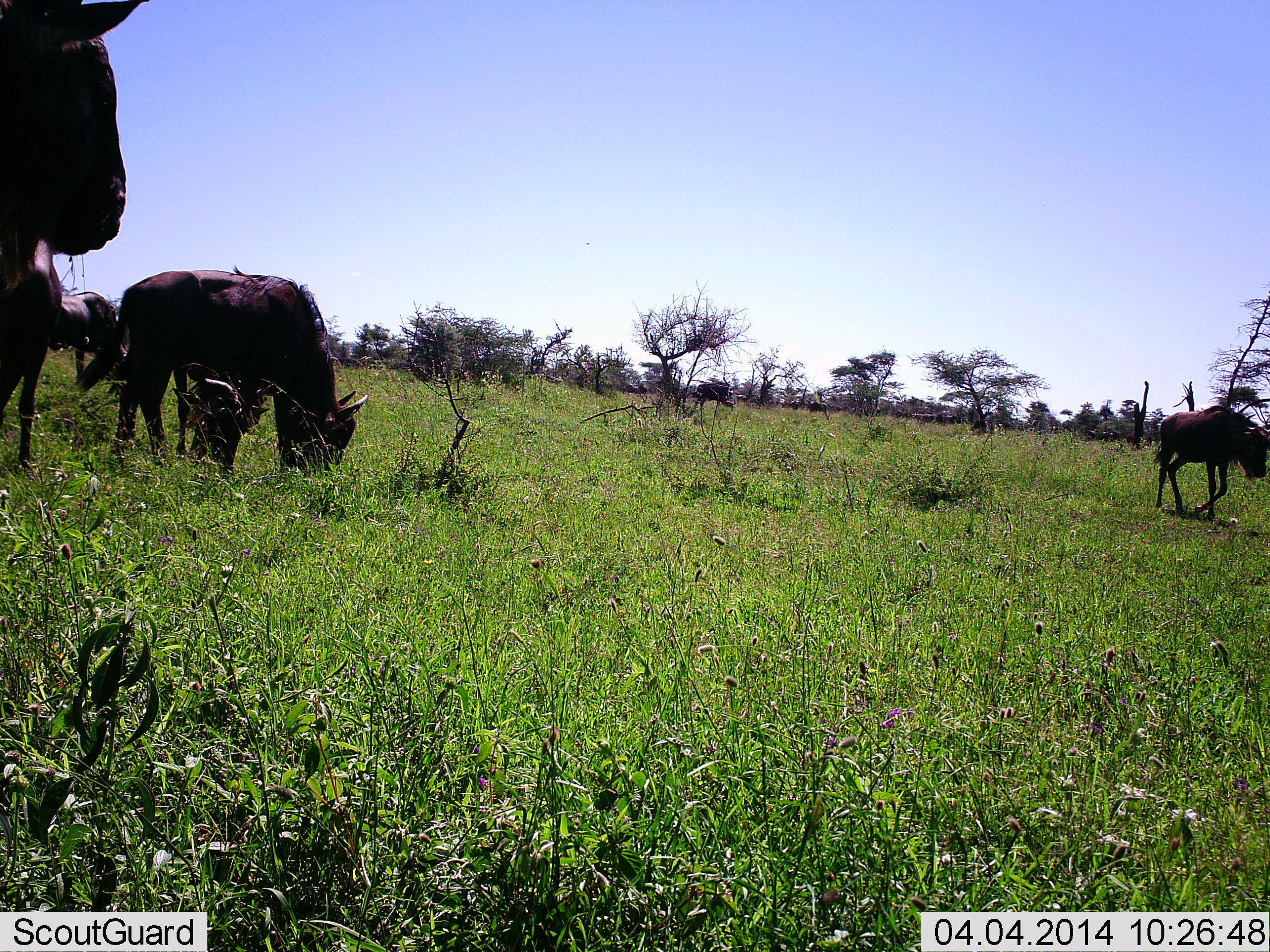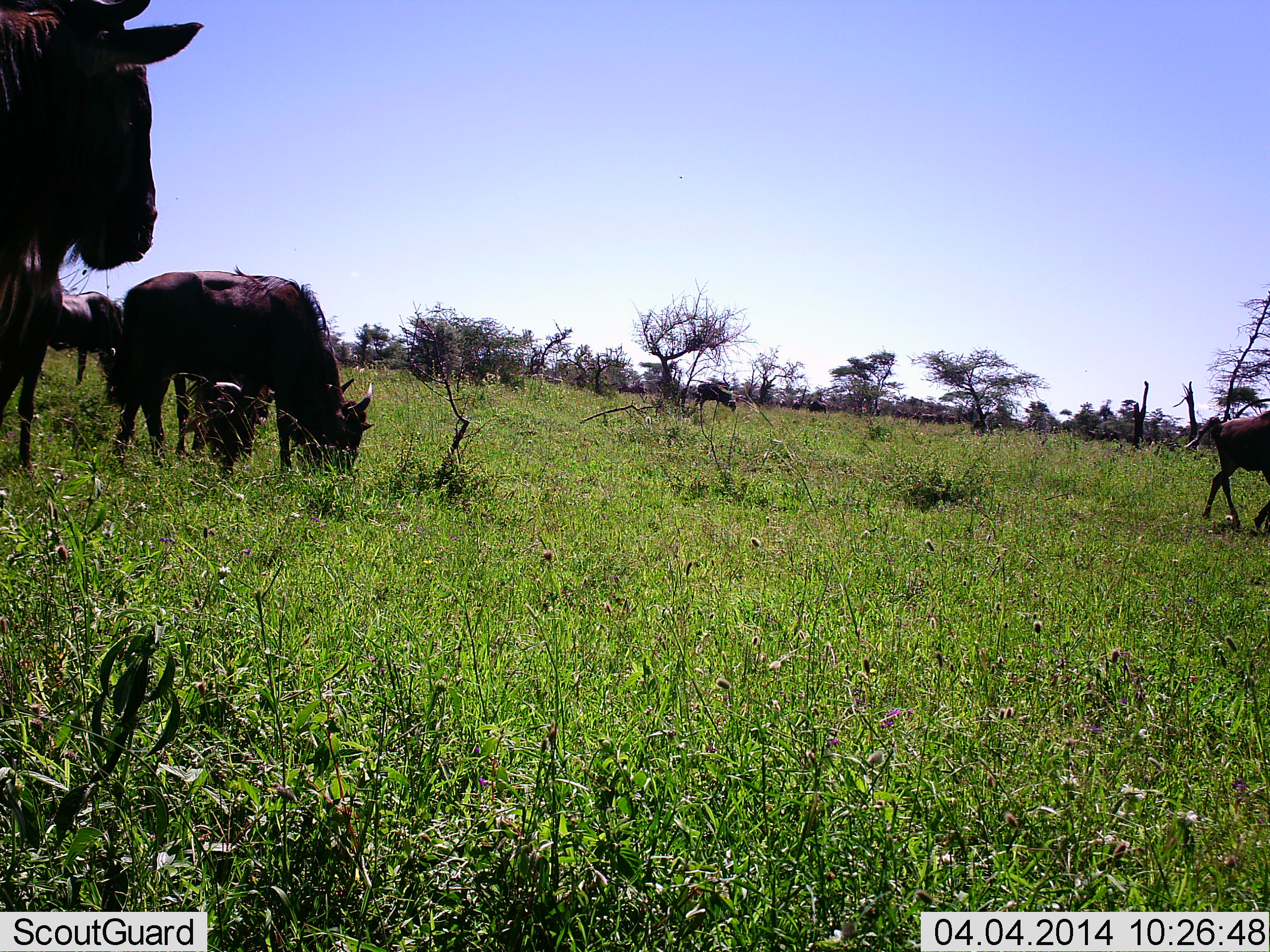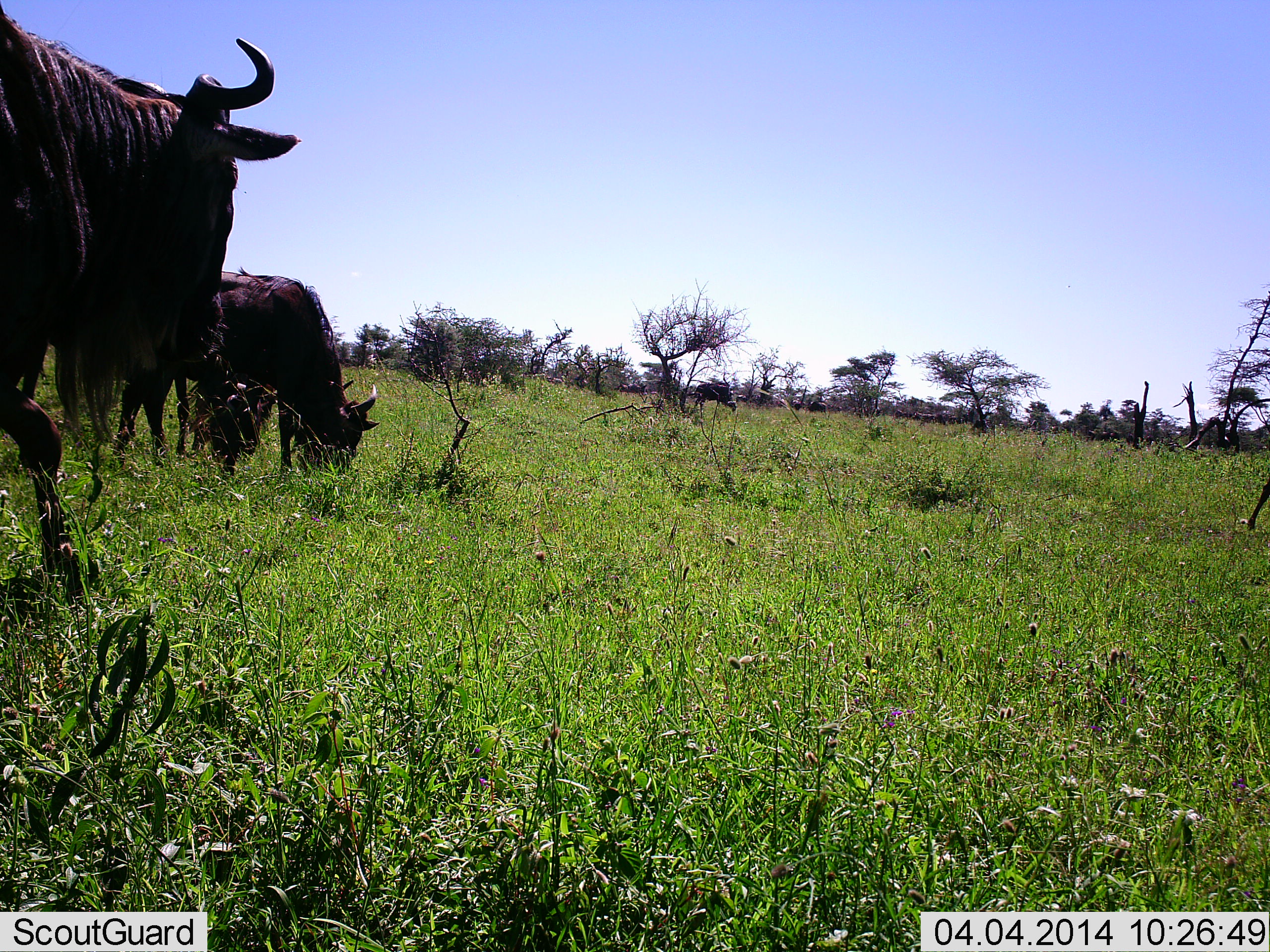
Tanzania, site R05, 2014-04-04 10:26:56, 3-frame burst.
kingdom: Animalia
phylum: Chordata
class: Mammalia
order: Artiodactyla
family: Bovidae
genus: Connochaetes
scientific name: Connochaetes taurinus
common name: blue wildebeest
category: wildebeest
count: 5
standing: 50%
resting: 0%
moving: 80%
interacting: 10%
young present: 10%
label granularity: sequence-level